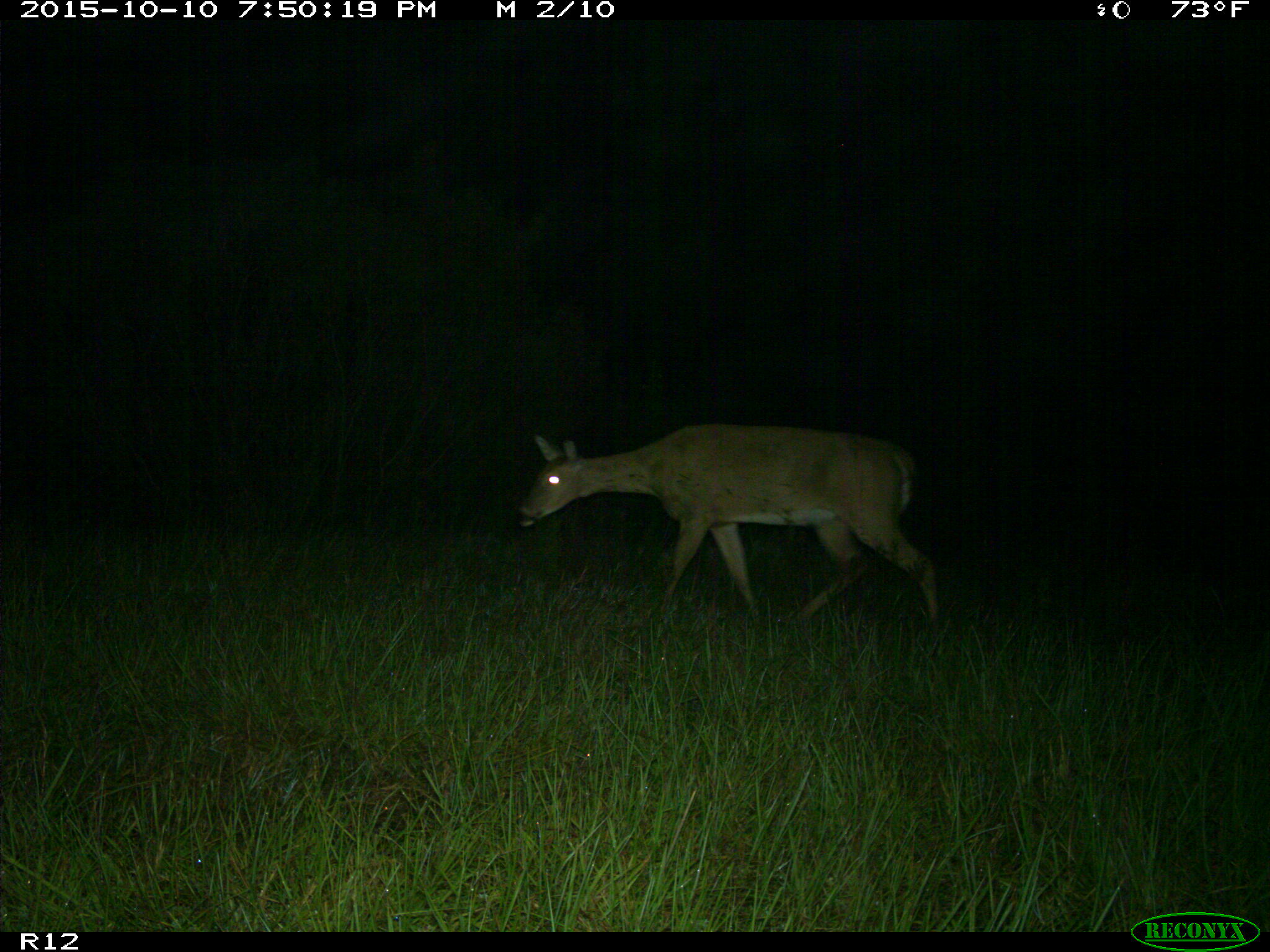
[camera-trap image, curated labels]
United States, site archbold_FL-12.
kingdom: Animalia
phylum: Chordata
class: Mammalia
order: Artiodactyla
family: Cervidae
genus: Odocoileus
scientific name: Odocoileus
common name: deer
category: unidentified deer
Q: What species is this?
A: Unidentified deer (deer) (Odocoileus).